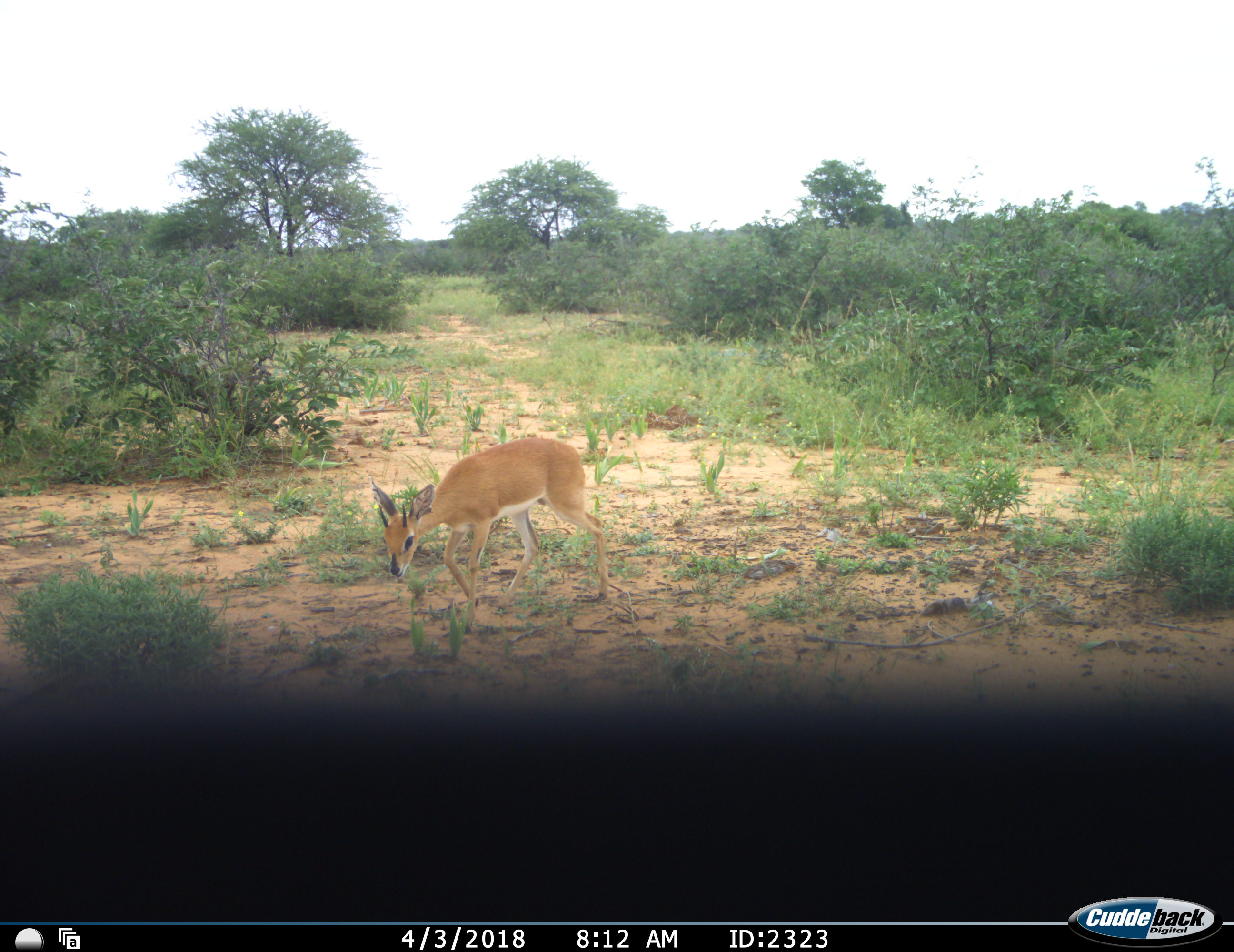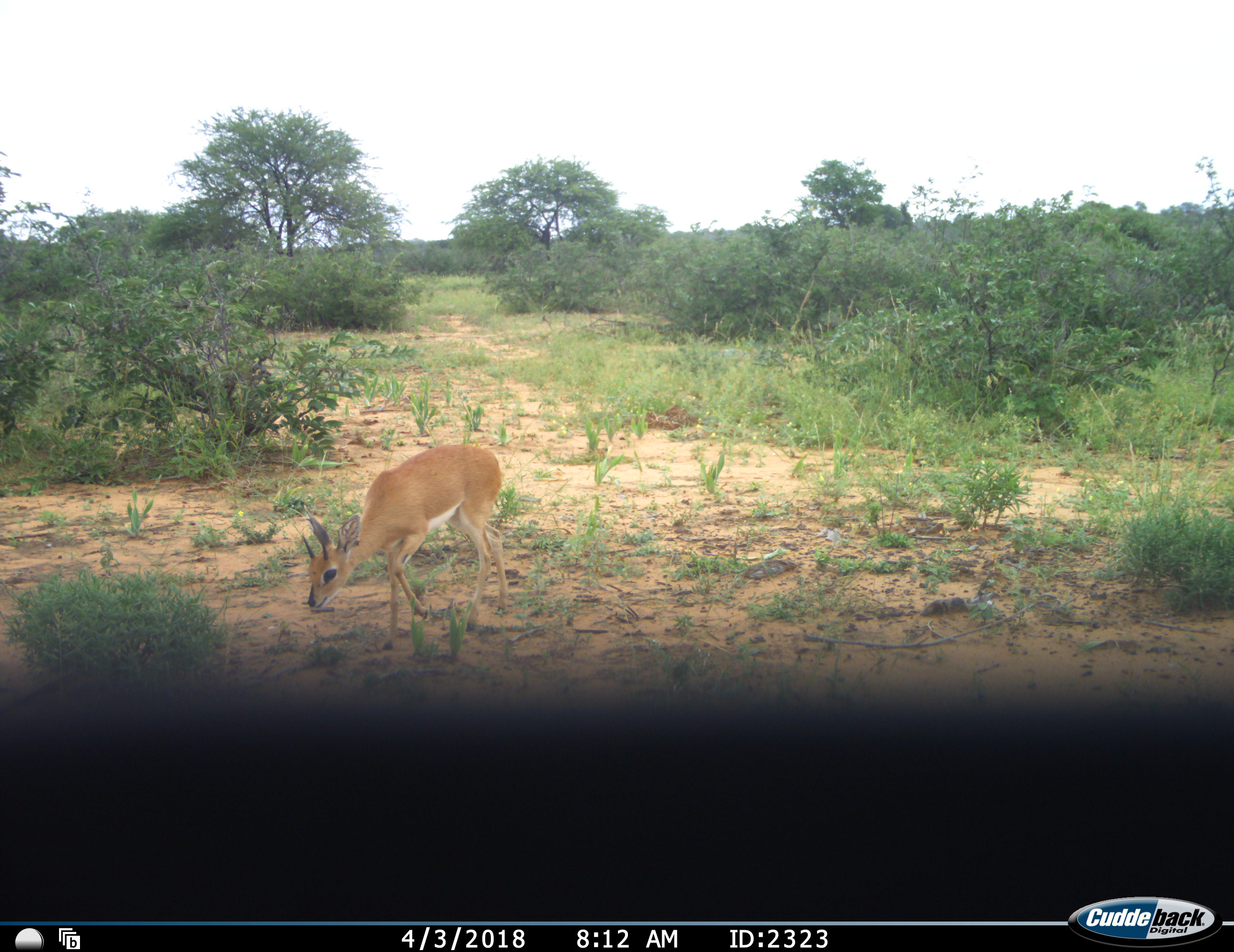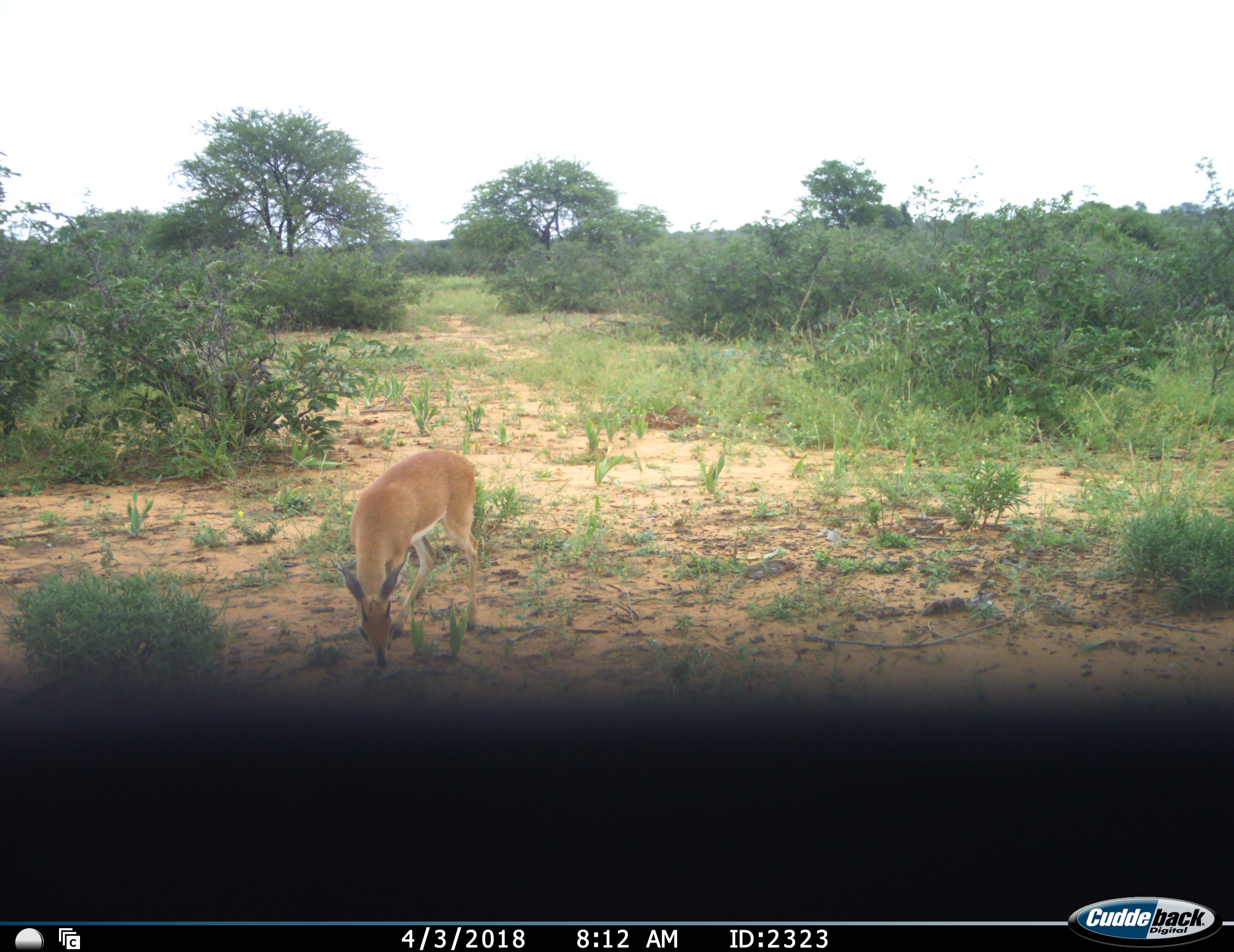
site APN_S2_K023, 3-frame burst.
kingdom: Animalia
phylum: Chordata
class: Mammalia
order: Artiodactyla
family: Bovidae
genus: Raphicerus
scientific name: Raphicerus campestris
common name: steenbok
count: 1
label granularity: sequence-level